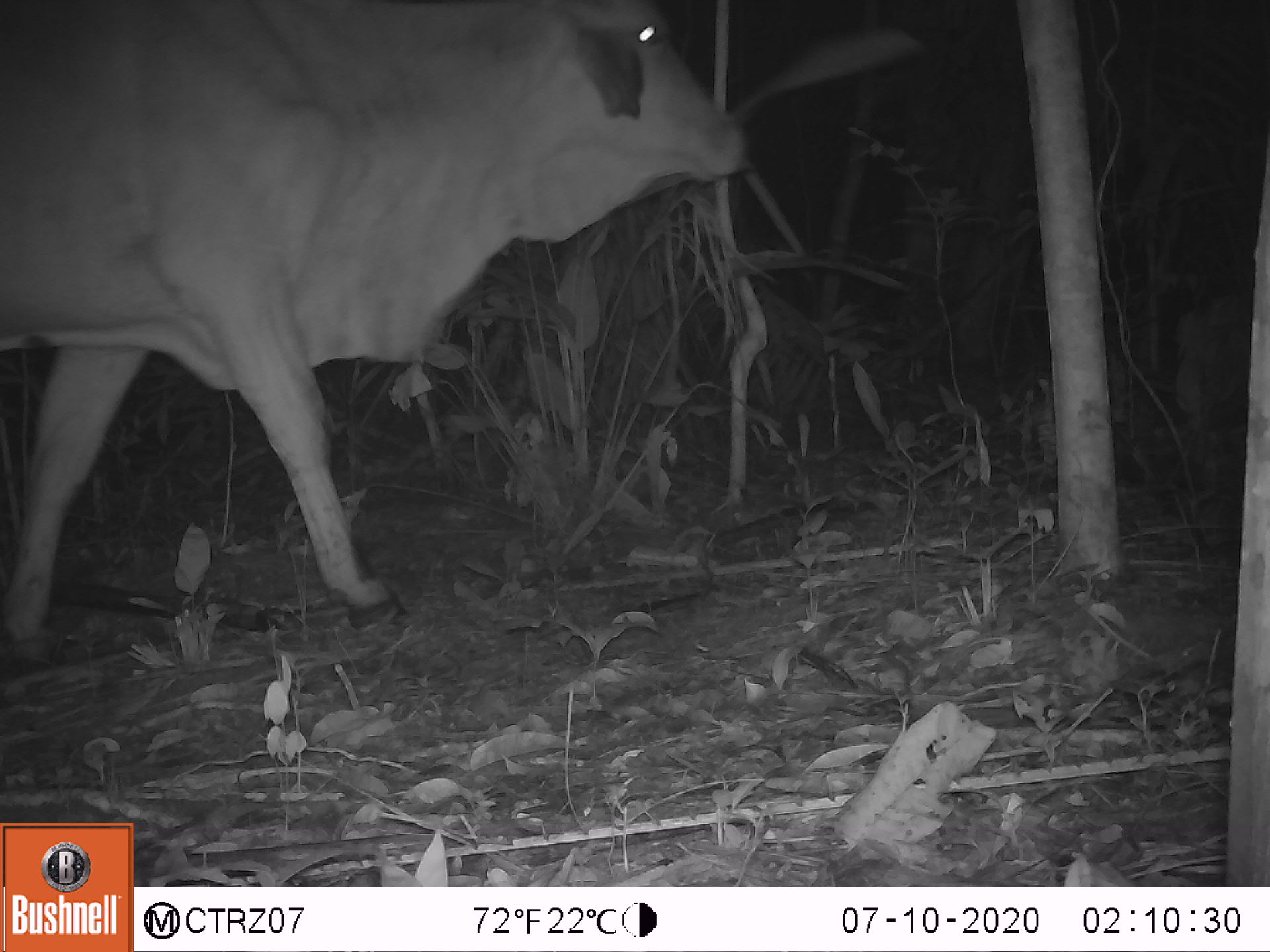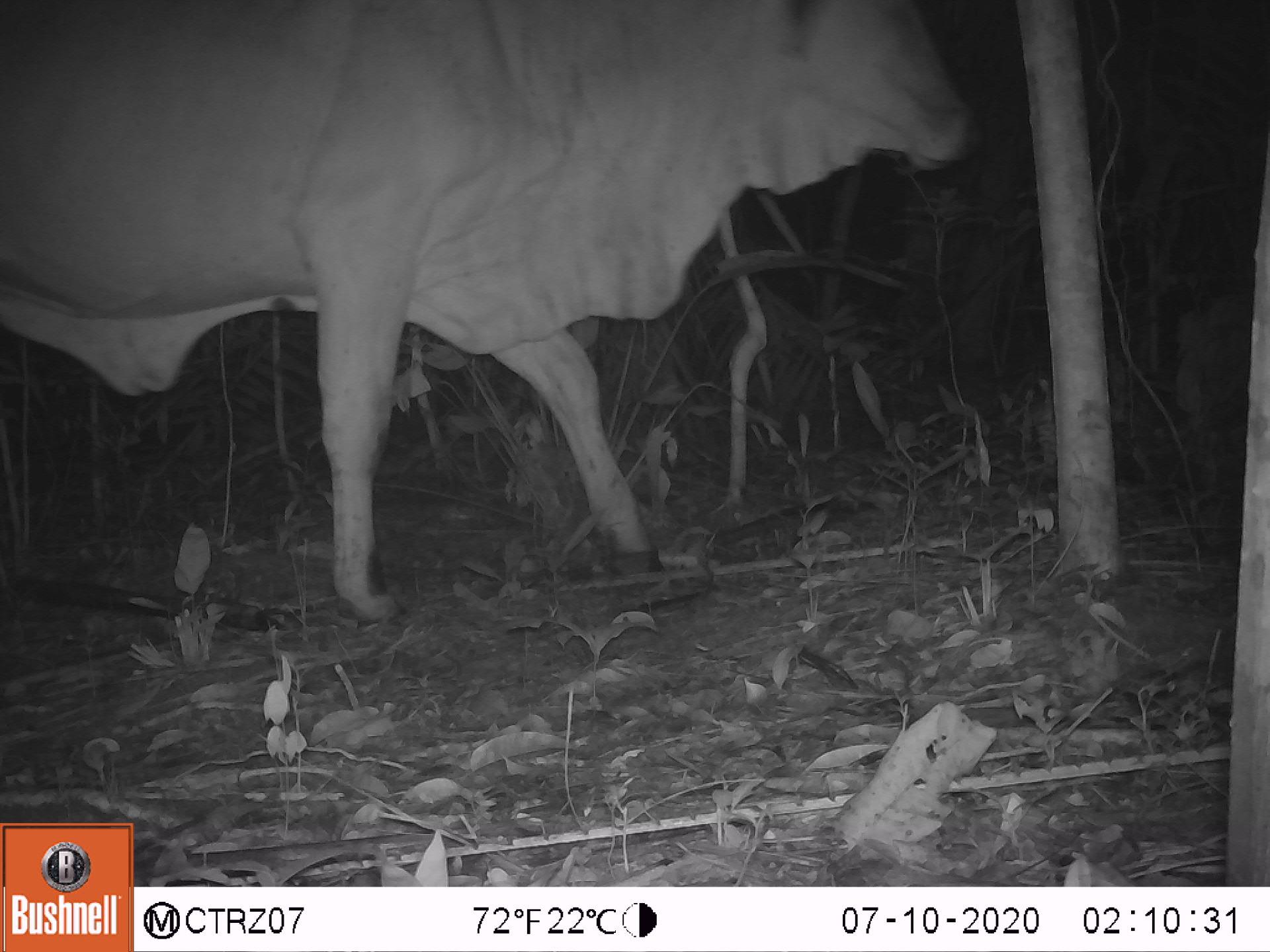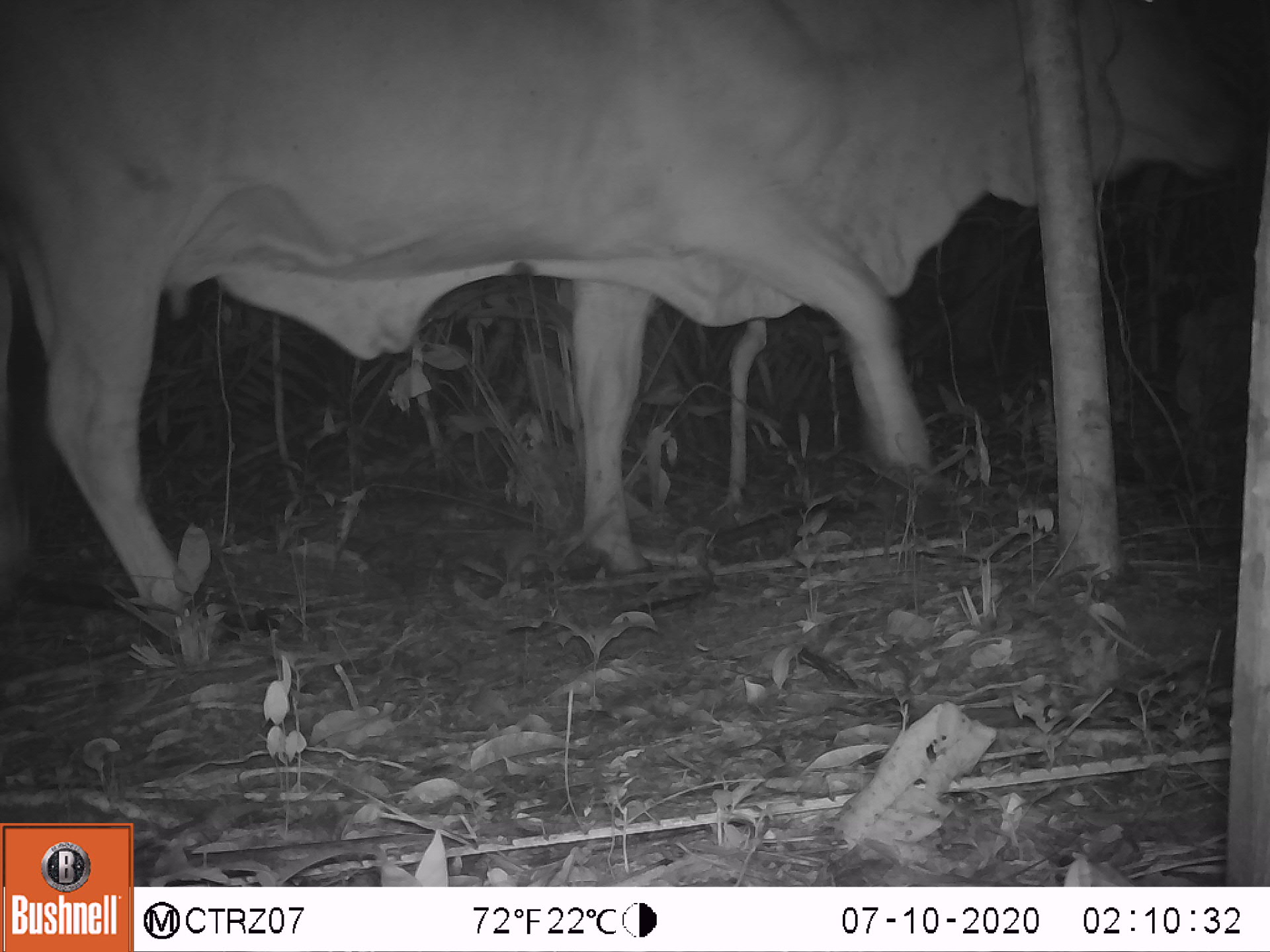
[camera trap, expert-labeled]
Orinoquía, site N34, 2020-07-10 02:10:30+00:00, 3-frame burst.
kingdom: Animalia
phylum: Chordata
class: Mammalia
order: Artiodactyla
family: Bovidae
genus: Bos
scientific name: Bos taurus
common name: cow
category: cattle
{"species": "cattle (cow) (Bos taurus)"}